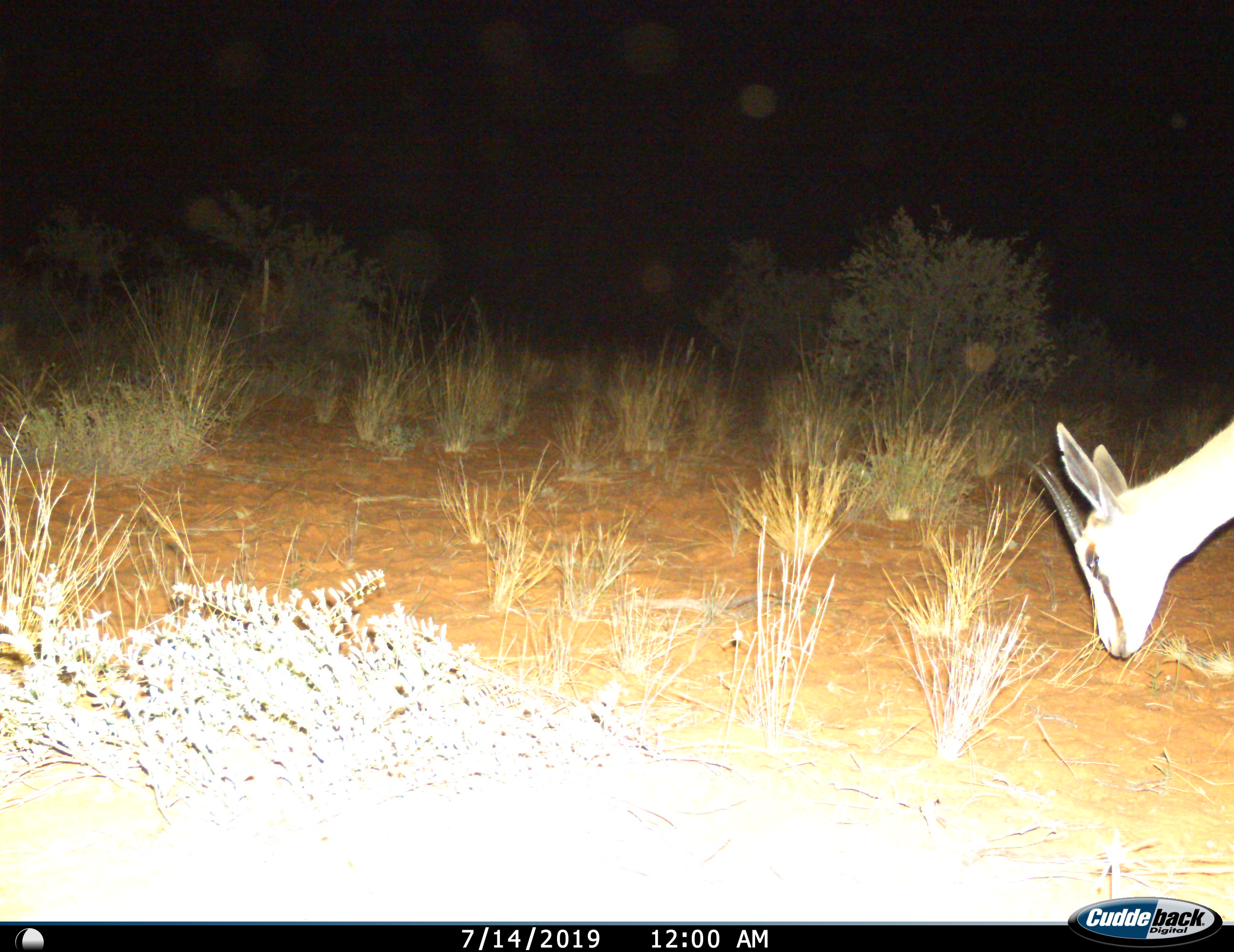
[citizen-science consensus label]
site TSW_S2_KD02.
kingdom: Animalia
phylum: Chordata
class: Mammalia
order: Artiodactyla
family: Bovidae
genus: Antidorcas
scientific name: Antidorcas marsupialis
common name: springbok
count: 1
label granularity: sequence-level